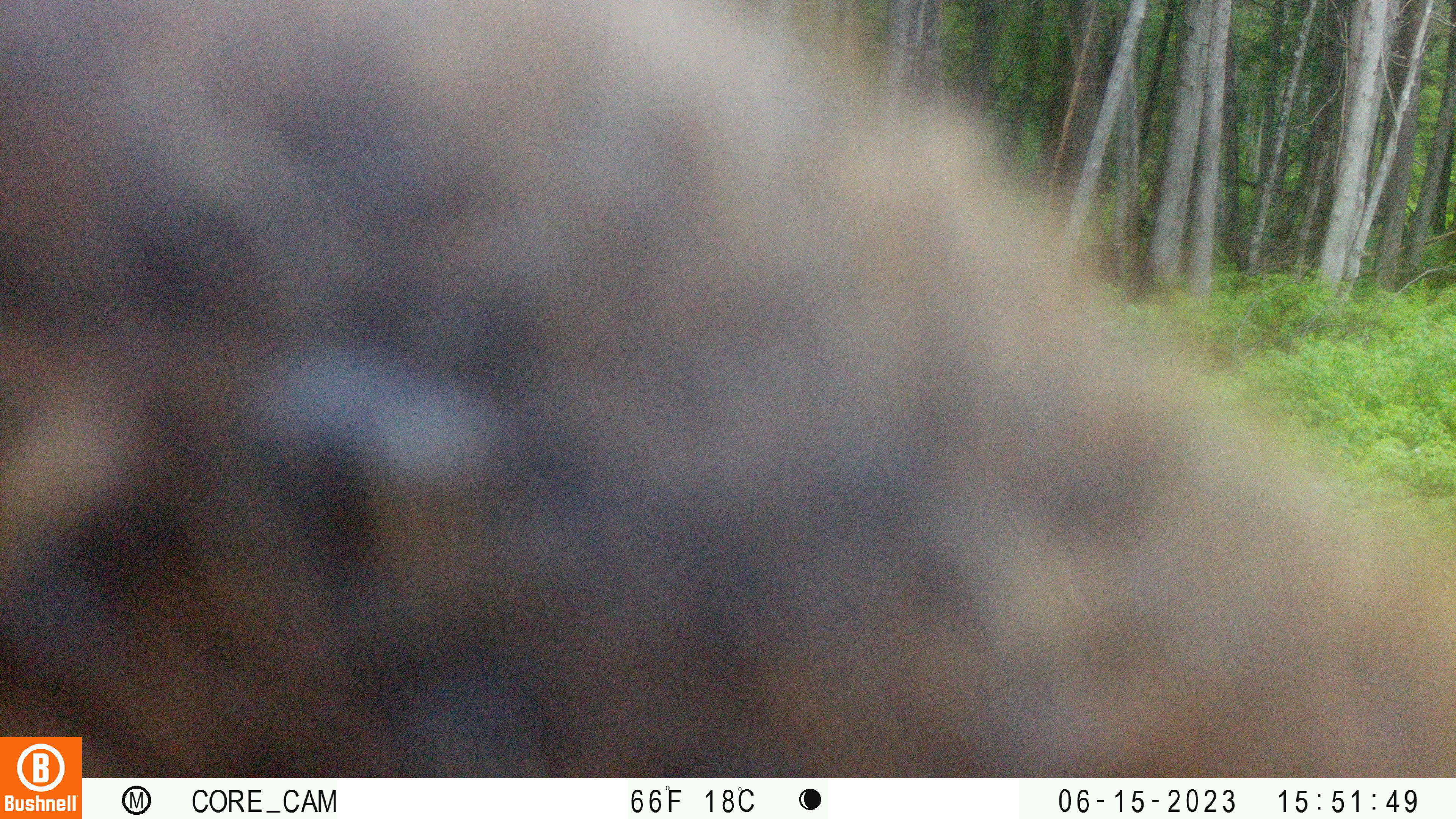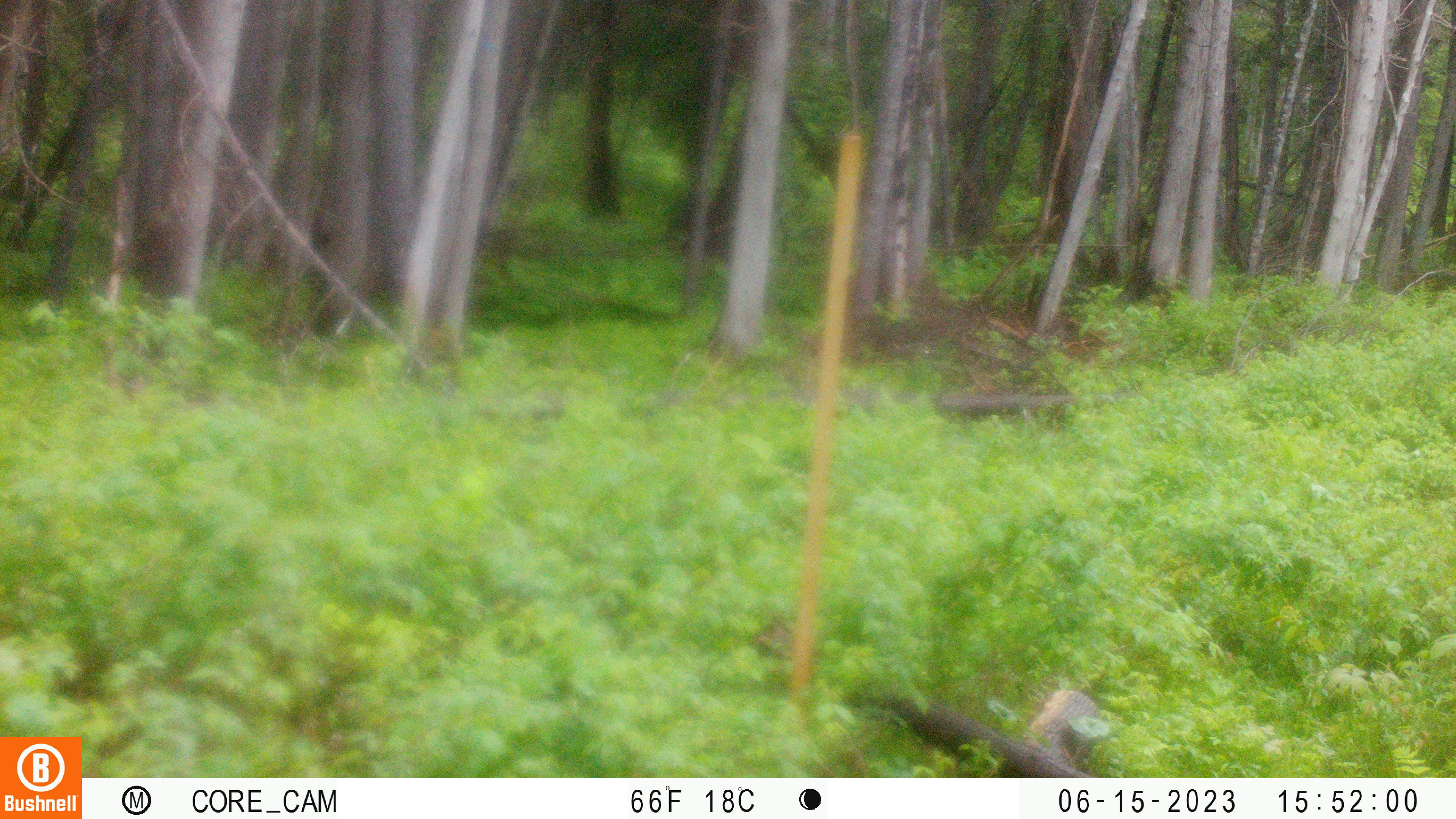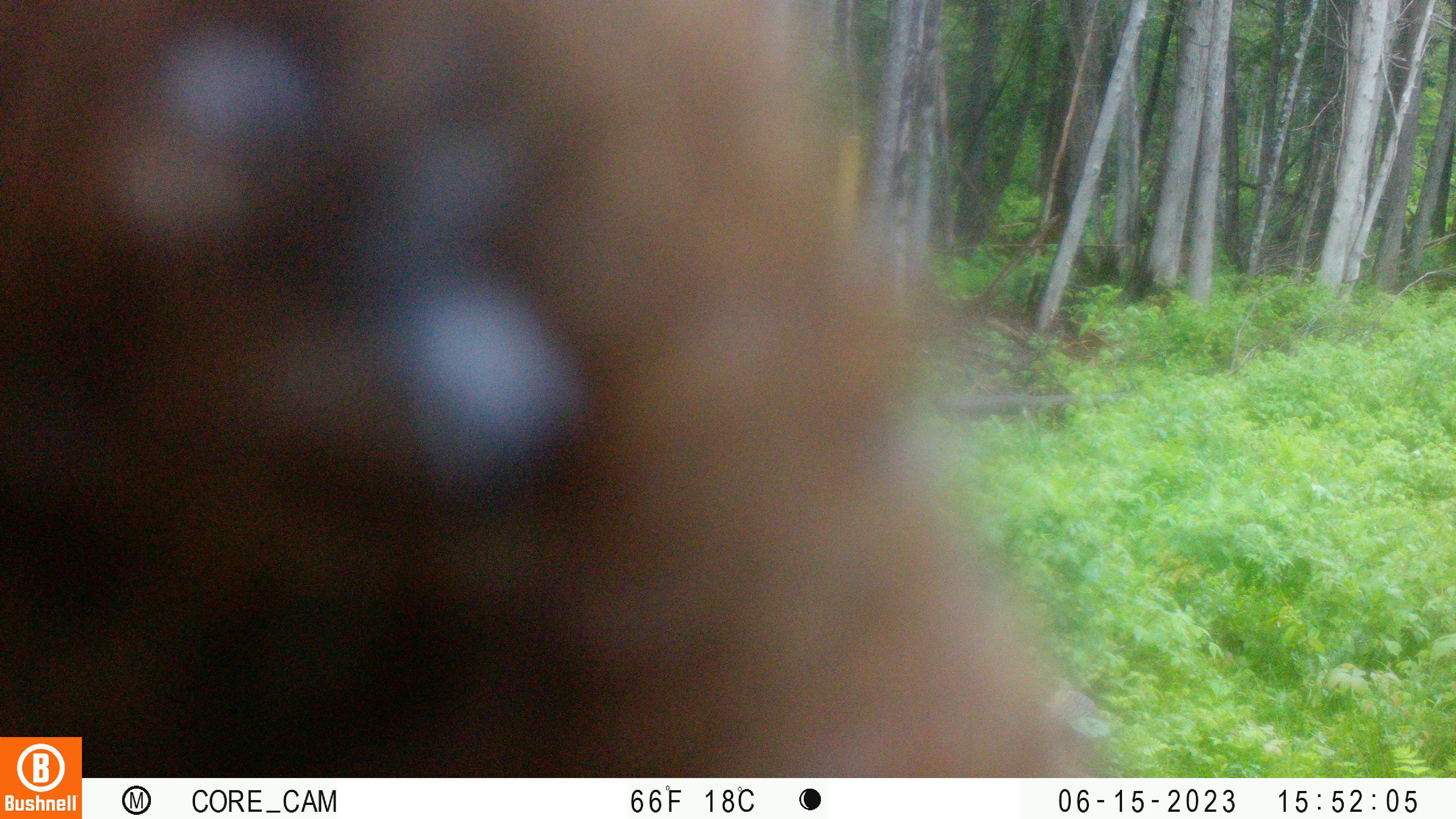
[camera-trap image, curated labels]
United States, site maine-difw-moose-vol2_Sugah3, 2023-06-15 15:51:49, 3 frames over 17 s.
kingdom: Animalia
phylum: Chordata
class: Mammalia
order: Artiodactyla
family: Cervidae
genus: Alces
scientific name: Alces alces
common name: moose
Moose (Alces alces).